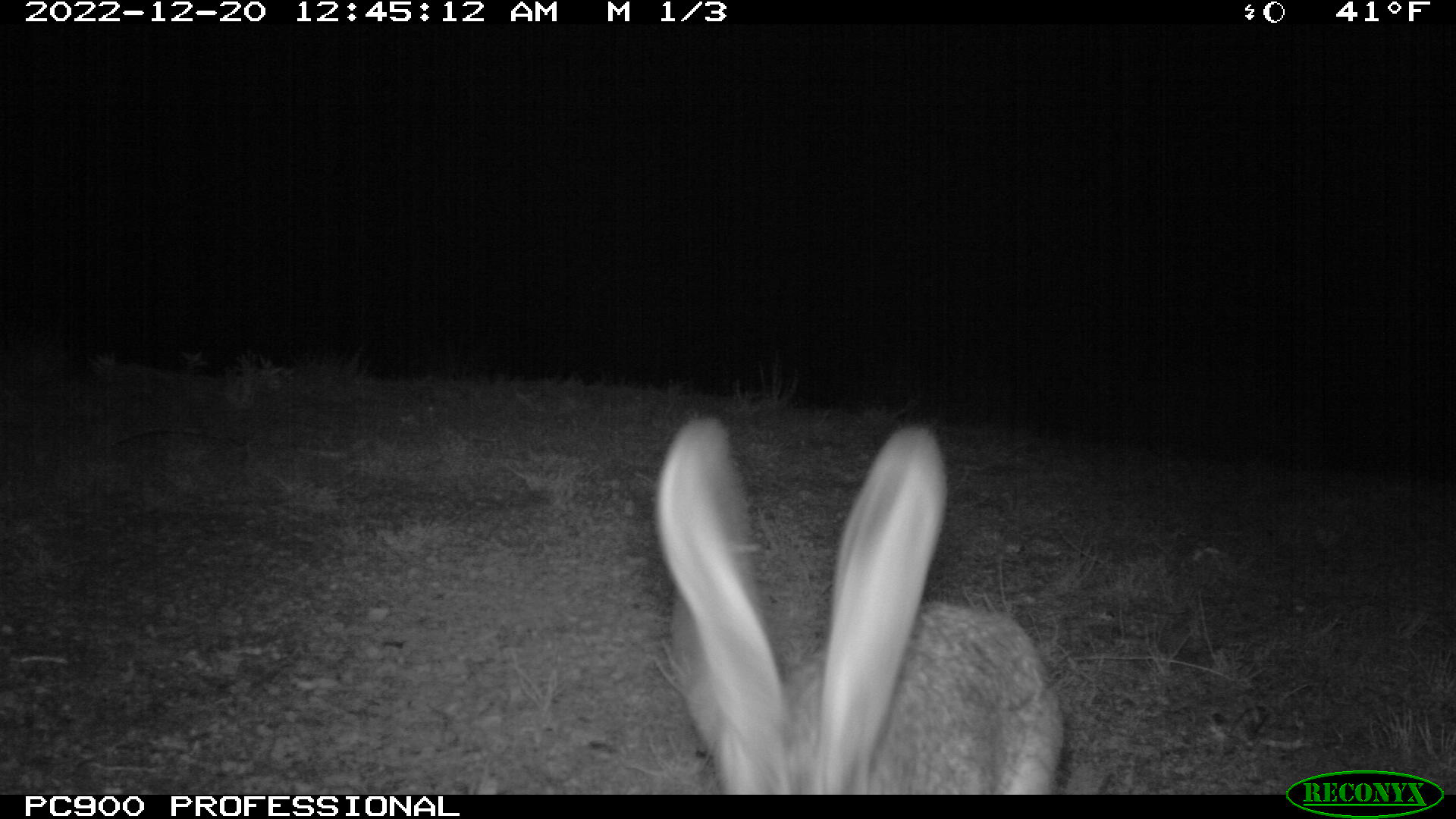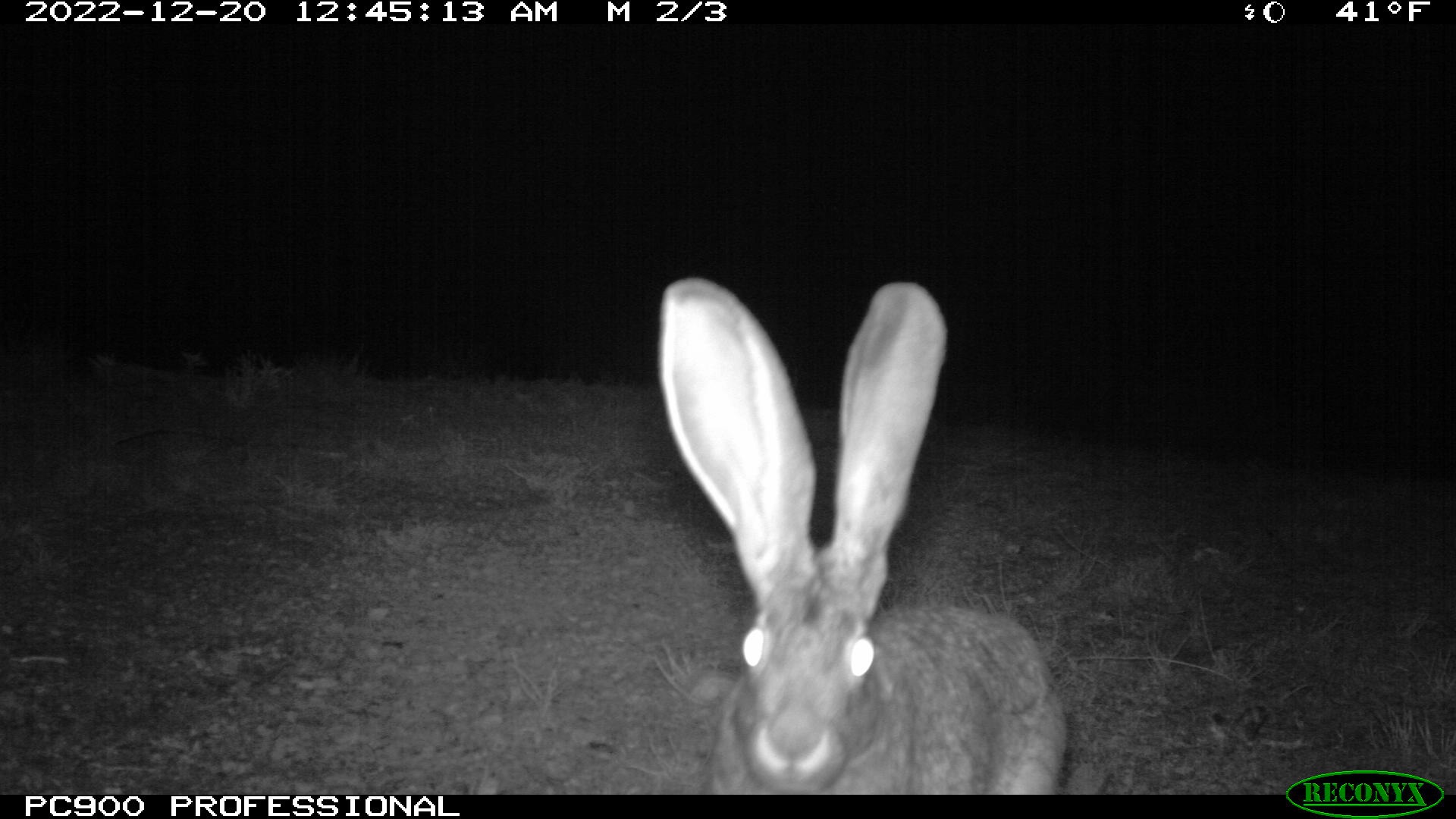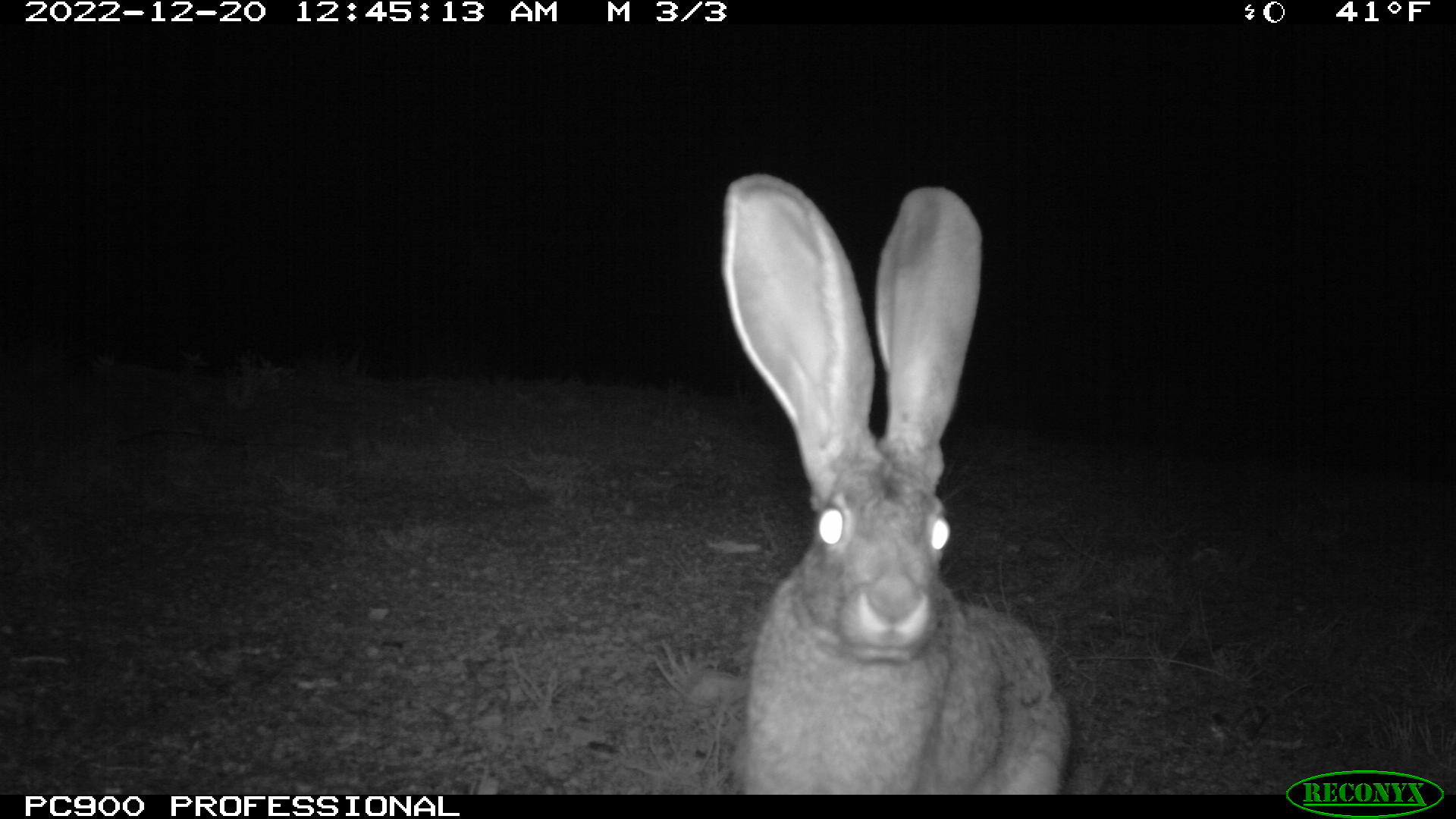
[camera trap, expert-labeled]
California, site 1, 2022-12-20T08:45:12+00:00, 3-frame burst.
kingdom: Animalia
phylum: Chordata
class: Mammalia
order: Lagomorpha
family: Leporidae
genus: Lepus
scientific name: Lepus californicus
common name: black-tailed jackrabbit